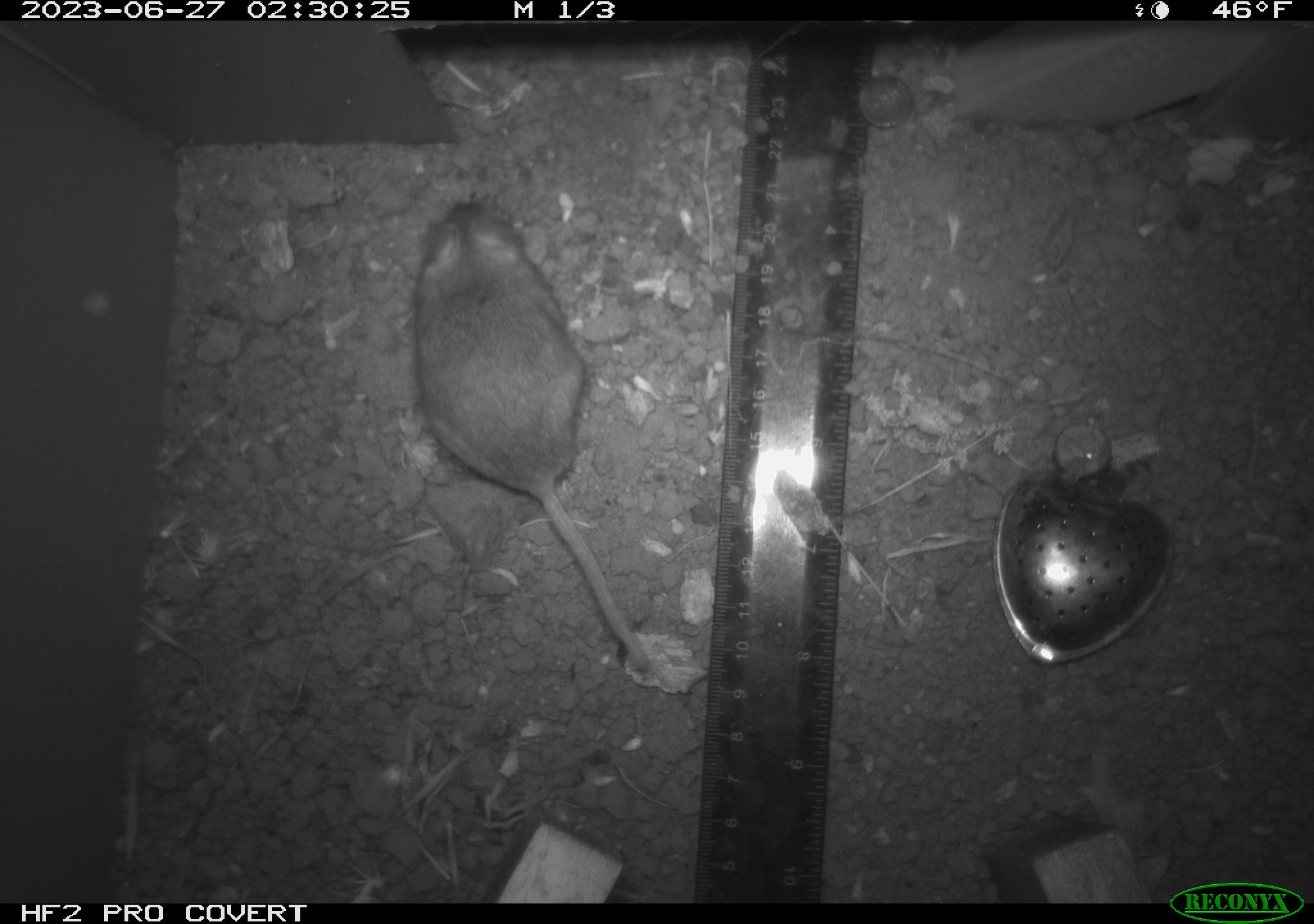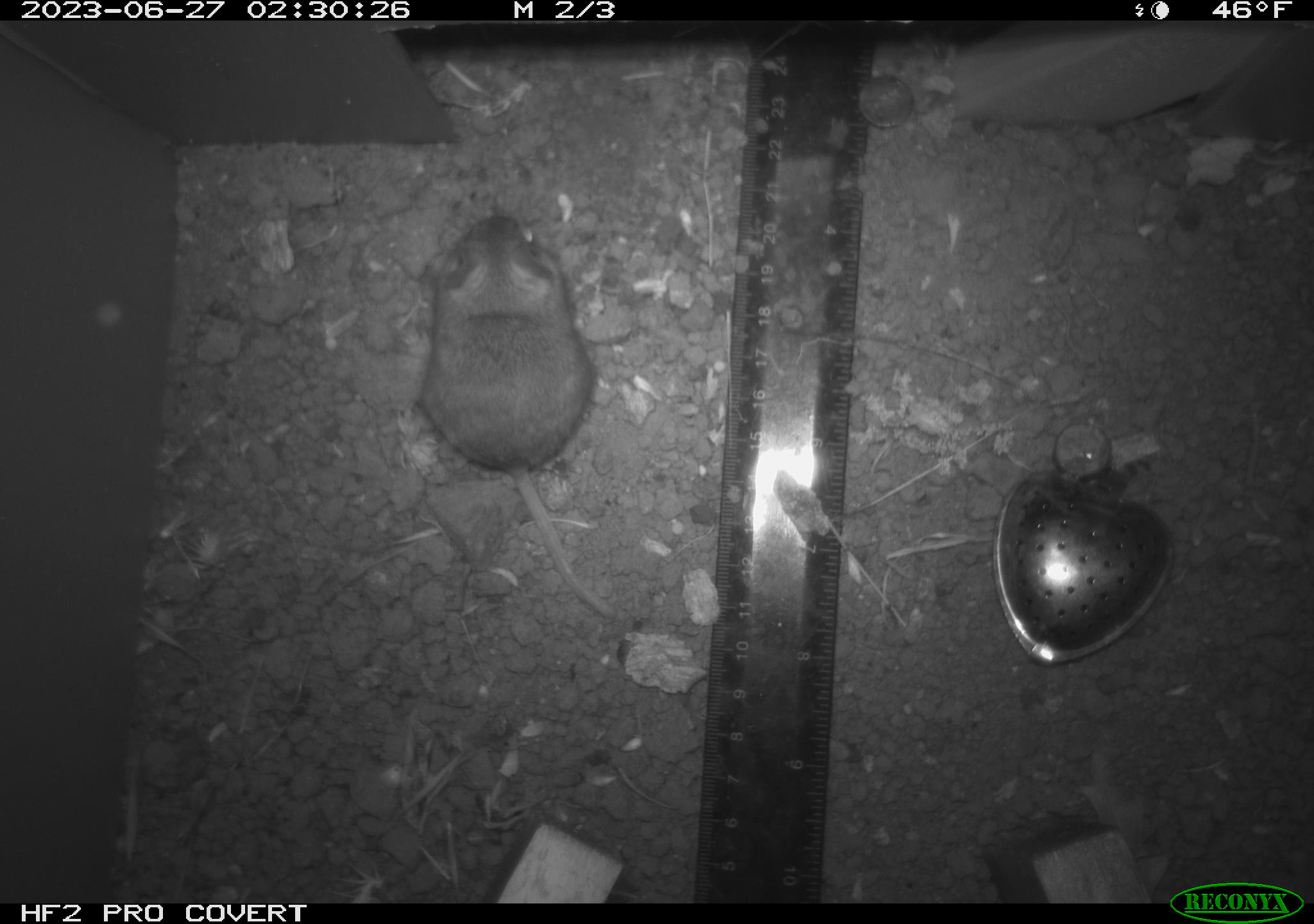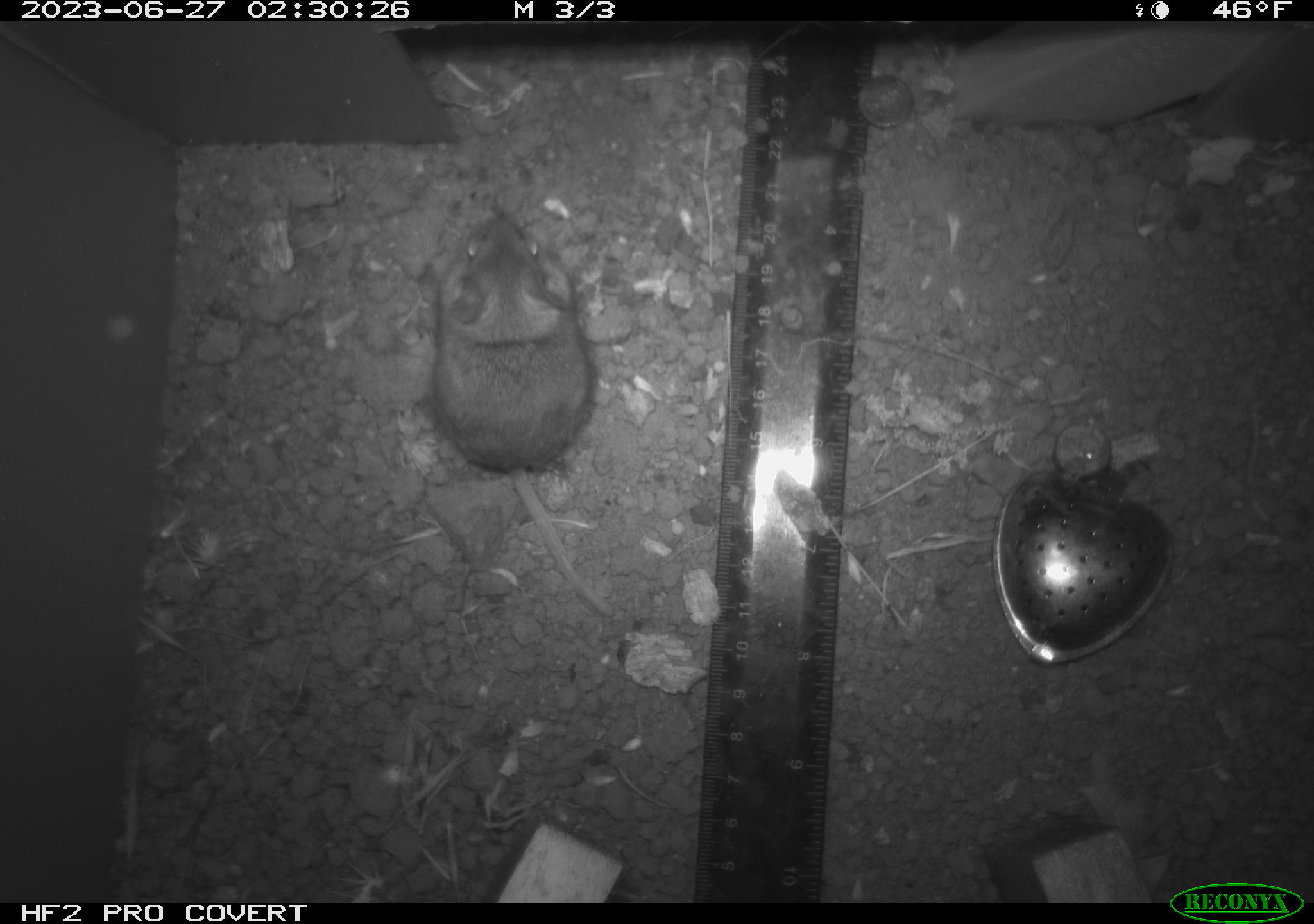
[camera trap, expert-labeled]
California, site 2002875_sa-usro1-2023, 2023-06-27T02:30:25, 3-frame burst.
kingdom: Animalia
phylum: Chordata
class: Mammalia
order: Rodentia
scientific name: Rodentia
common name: mouse species